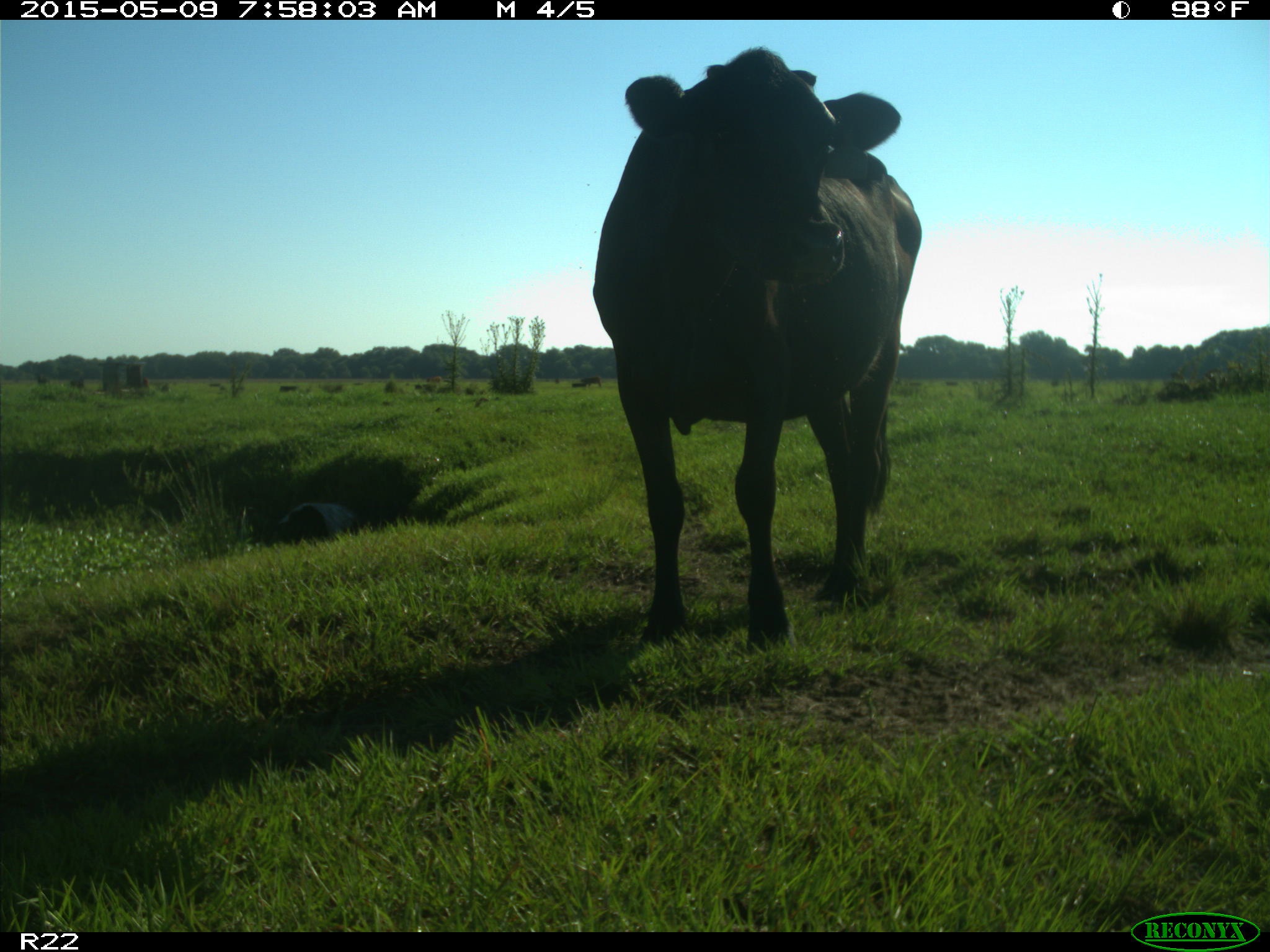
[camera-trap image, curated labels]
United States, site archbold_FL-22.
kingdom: Animalia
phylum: Chordata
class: Mammalia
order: Artiodactyla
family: Bovidae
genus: Bos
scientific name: Bos taurus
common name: domestic cow